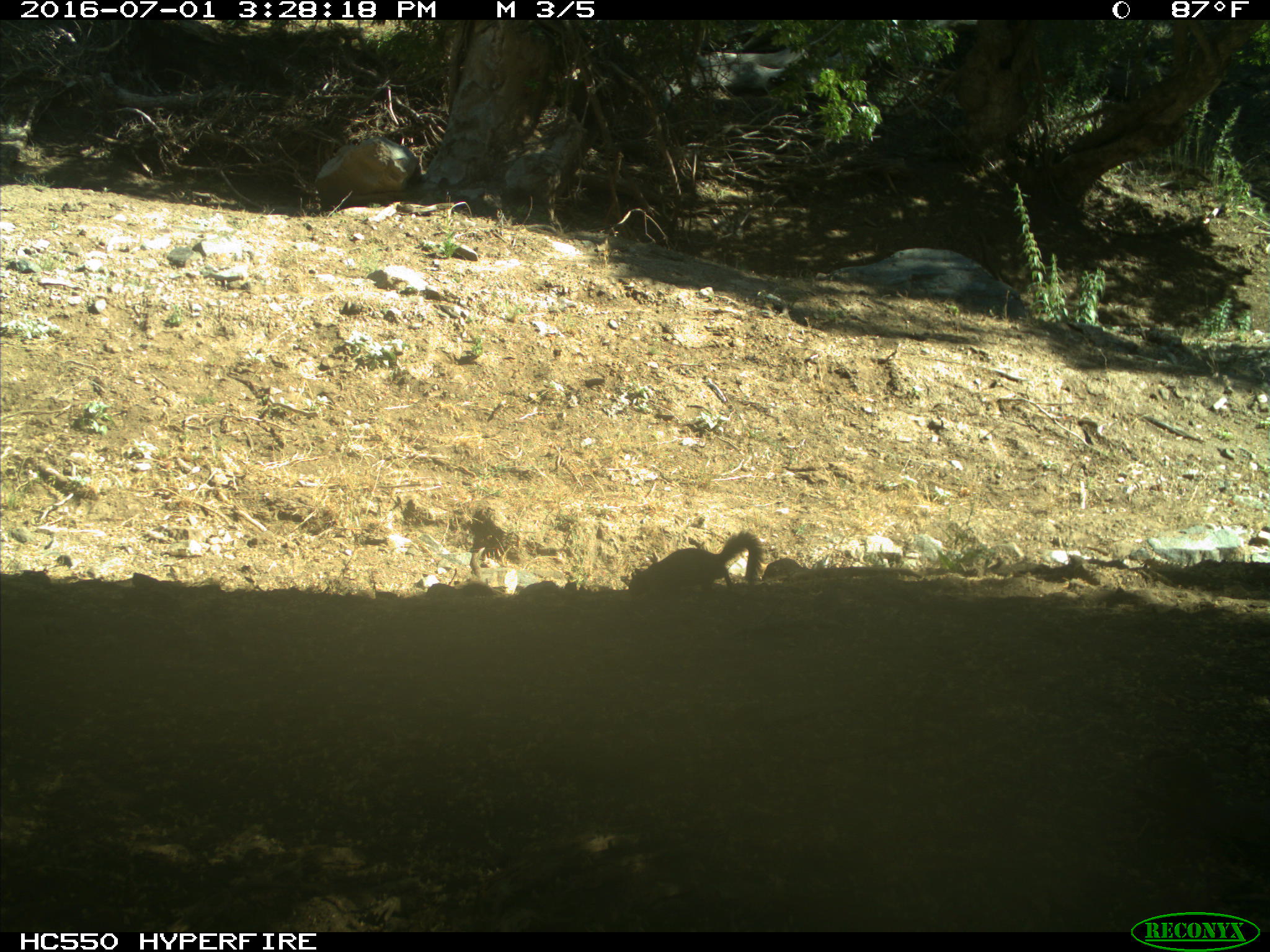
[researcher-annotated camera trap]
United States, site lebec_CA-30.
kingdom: Animalia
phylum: Chordata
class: Mammalia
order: Rodentia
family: Sciuridae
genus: Otospermophilus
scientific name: Otospermophilus beecheyi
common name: california ground squirrel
Otospermophilus beecheyi (california ground squirrel).